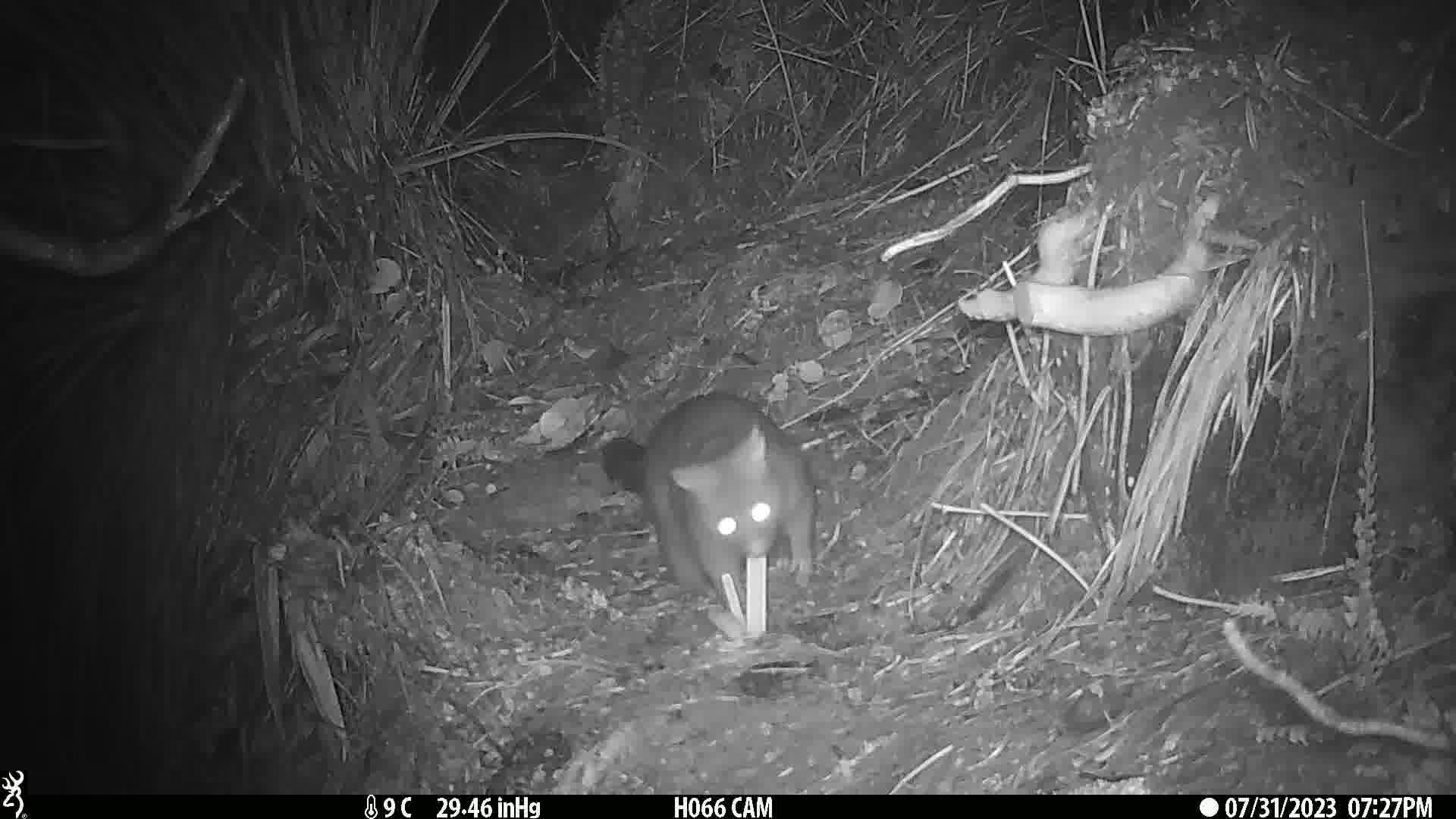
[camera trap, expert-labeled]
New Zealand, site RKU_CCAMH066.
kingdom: Animalia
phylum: Chordata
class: Mammalia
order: Diprotodontia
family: Phalangeridae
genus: Trichosurus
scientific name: Trichosurus vulpecula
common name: common brushtail possum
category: possum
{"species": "possum (common brushtail possum) (Trichosurus vulpecula)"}